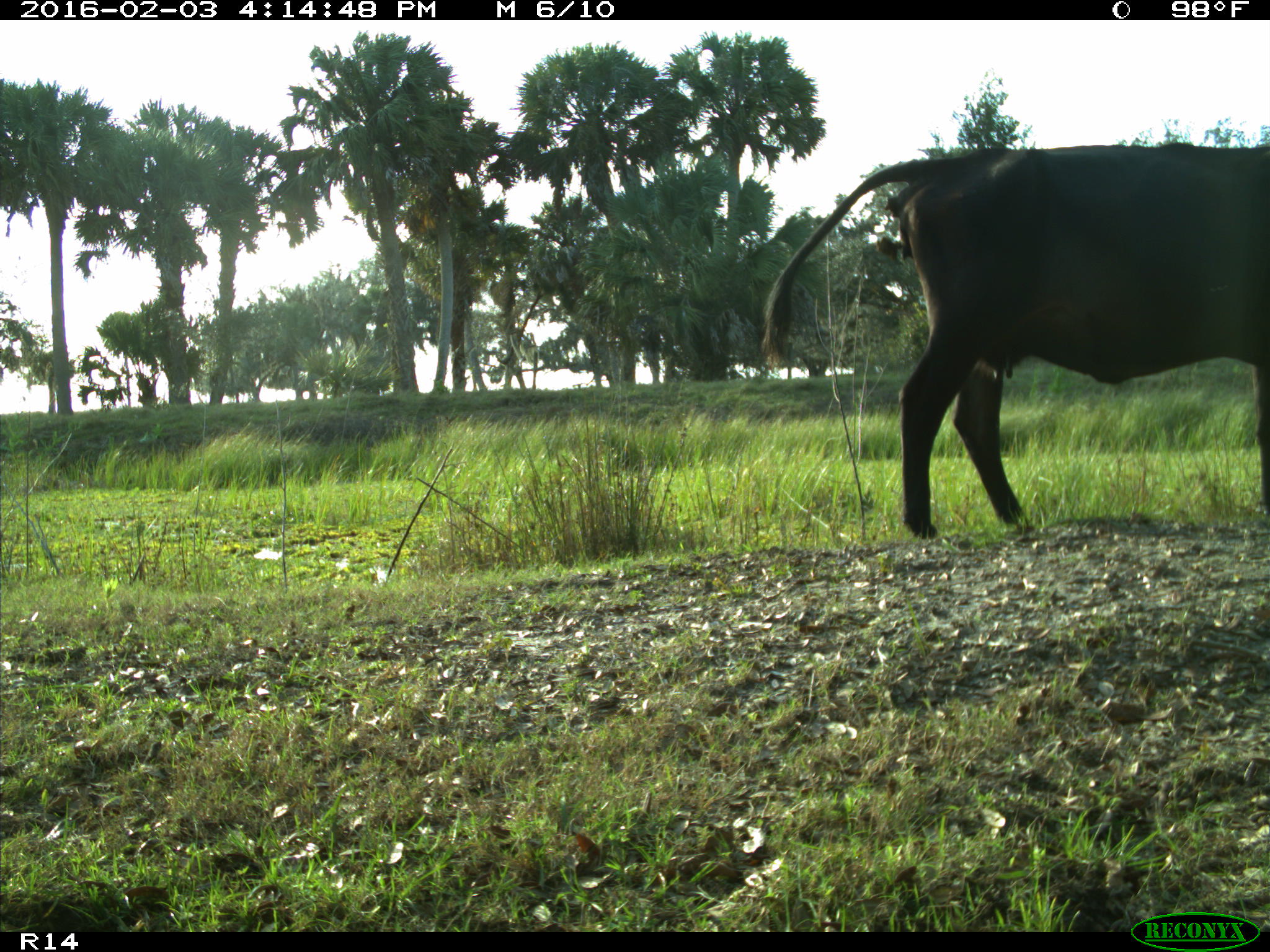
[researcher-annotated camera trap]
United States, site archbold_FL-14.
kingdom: Animalia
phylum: Chordata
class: Mammalia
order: Artiodactyla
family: Bovidae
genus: Bos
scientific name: Bos taurus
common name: domestic cow